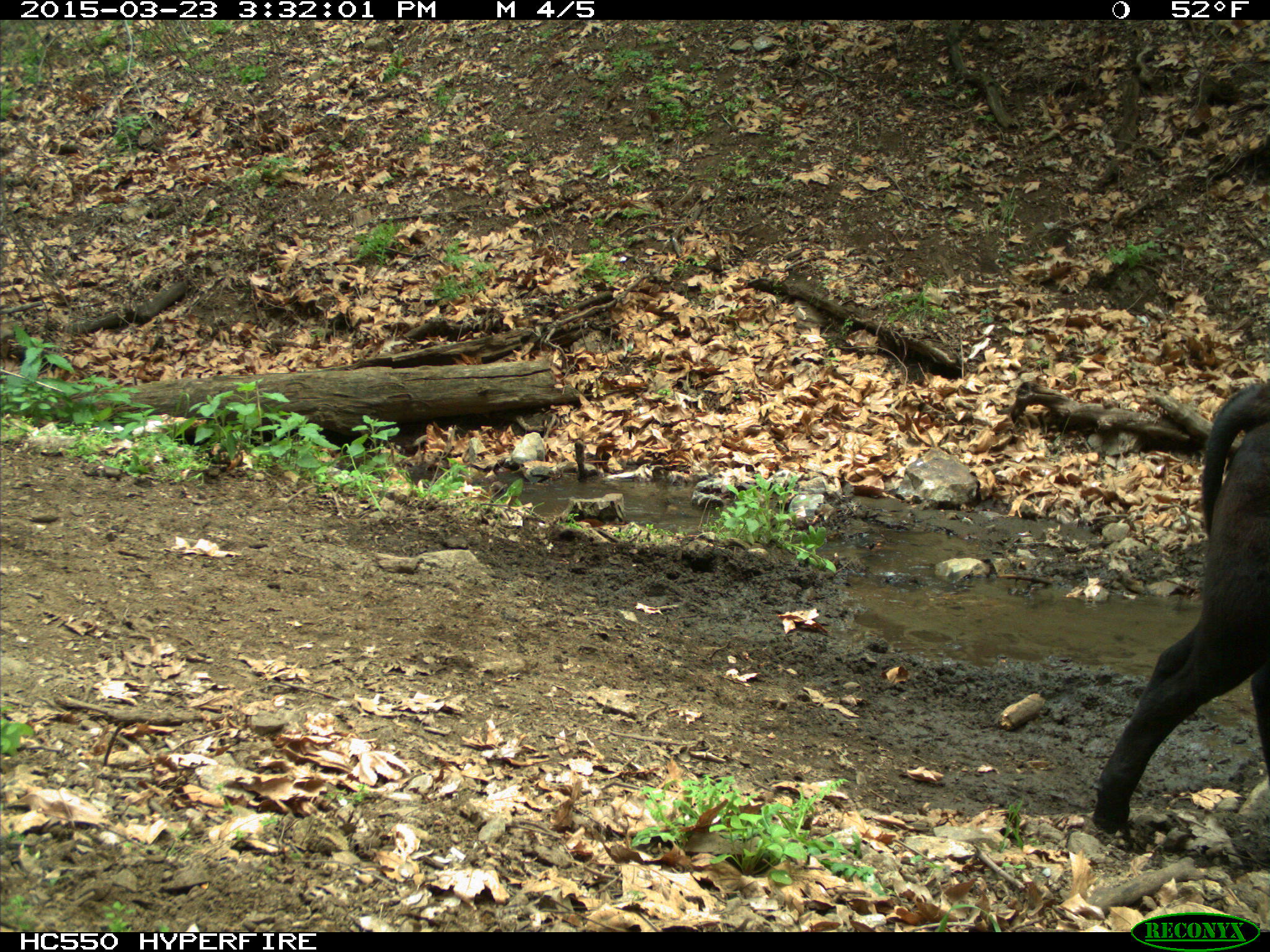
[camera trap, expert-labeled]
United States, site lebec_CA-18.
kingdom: Animalia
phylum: Chordata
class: Mammalia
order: Artiodactyla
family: Bovidae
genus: Bos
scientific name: Bos taurus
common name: domestic cow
Bos taurus (domestic cow).